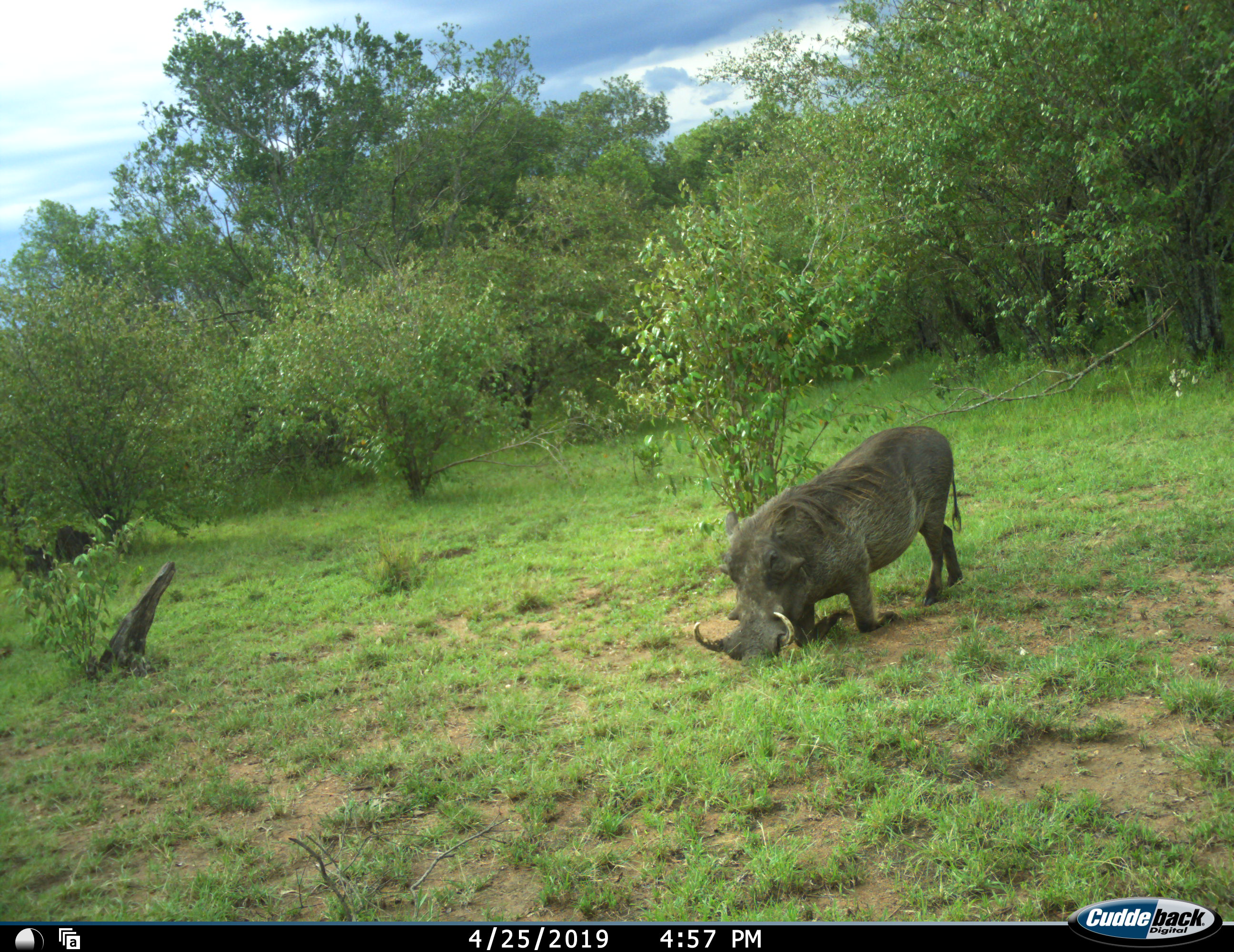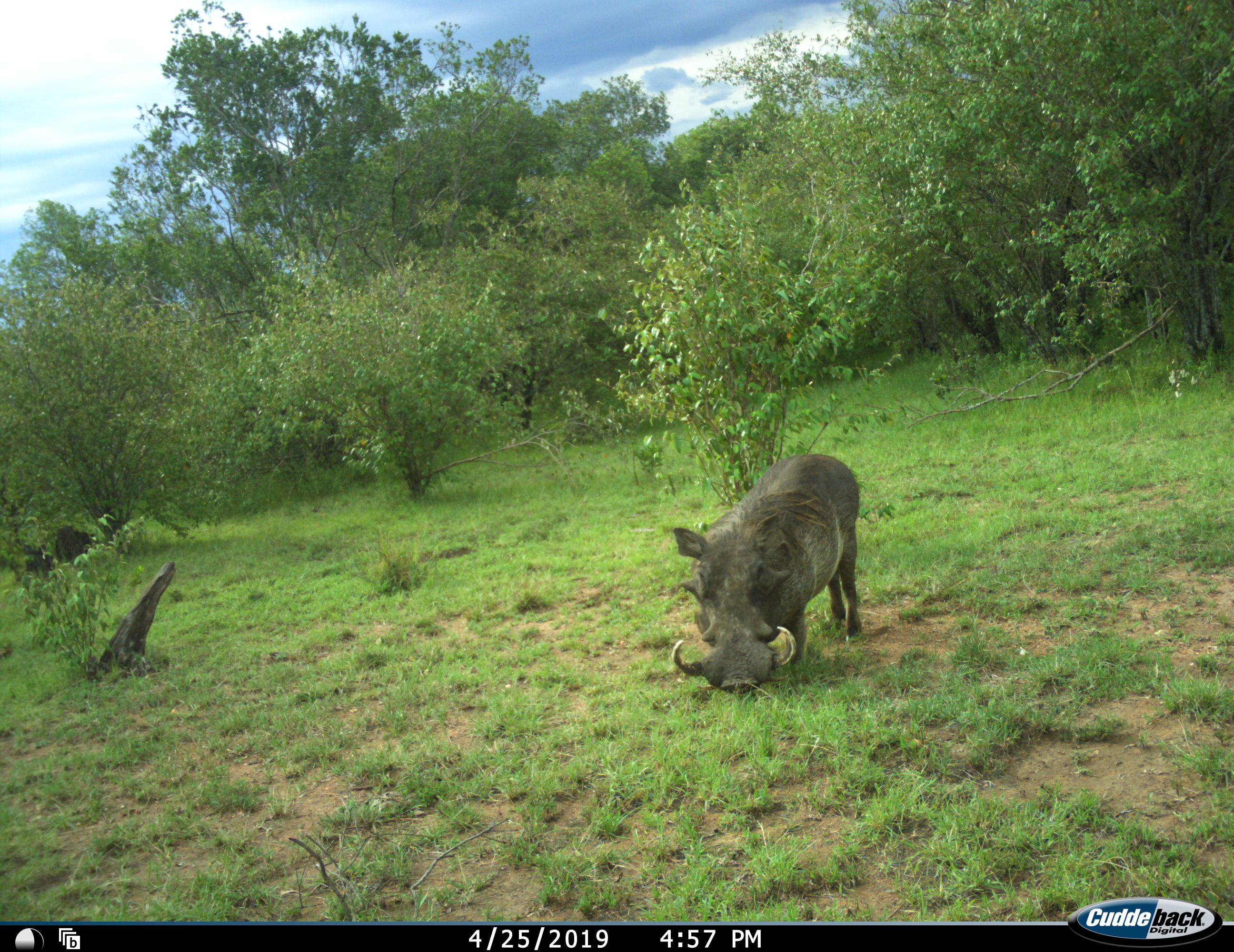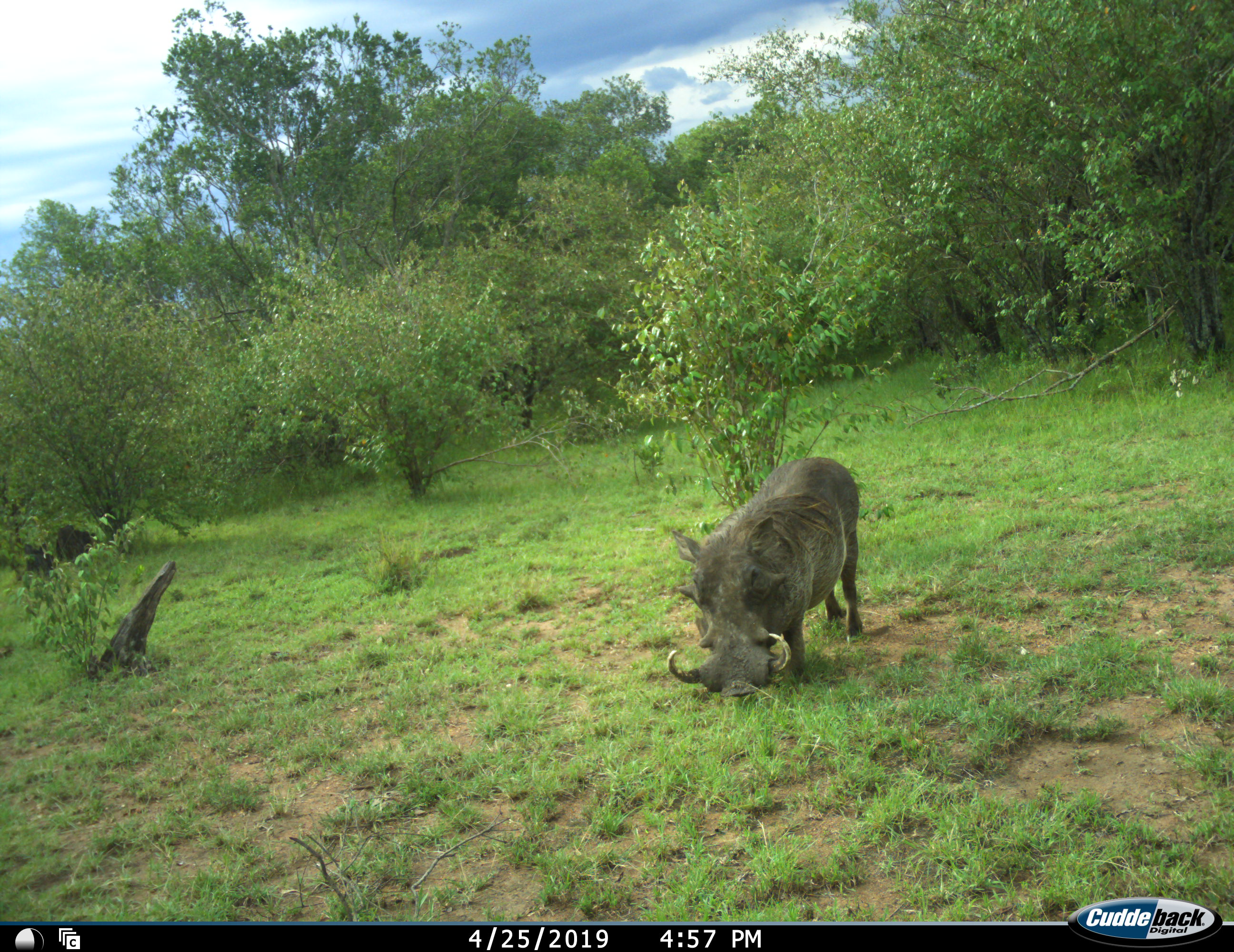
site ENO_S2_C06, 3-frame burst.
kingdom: Animalia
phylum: Chordata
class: Mammalia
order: Artiodactyla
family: Suidae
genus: Phacochoerus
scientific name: Phacochoerus africanus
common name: warthog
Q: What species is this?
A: Warthog (Phacochoerus africanus).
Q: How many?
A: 1.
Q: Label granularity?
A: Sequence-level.